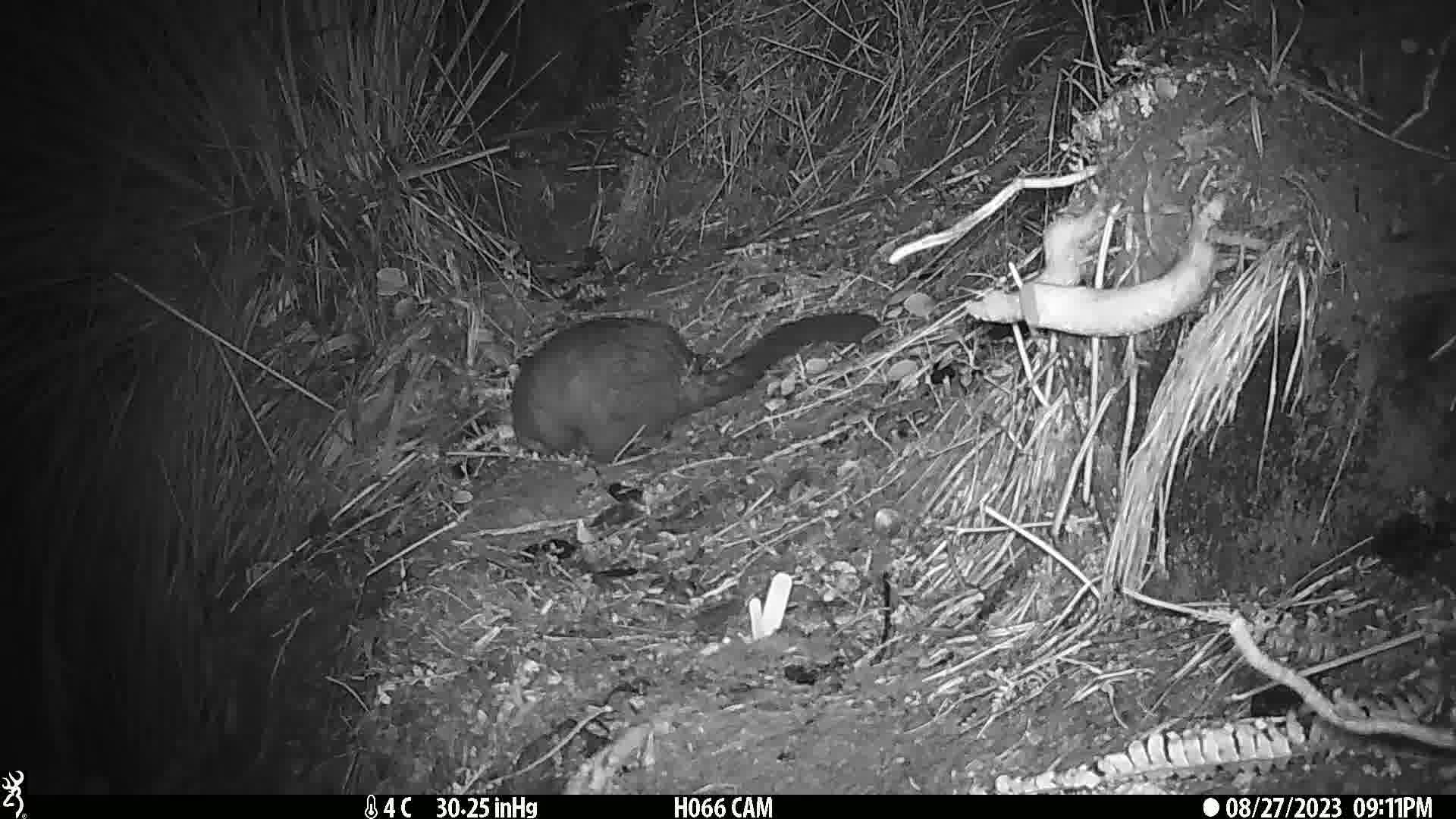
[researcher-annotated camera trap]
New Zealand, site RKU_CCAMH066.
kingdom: Animalia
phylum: Chordata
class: Mammalia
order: Diprotodontia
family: Phalangeridae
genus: Trichosurus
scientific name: Trichosurus vulpecula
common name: common brushtail possum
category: possum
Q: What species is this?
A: Possum (common brushtail possum) (Trichosurus vulpecula).